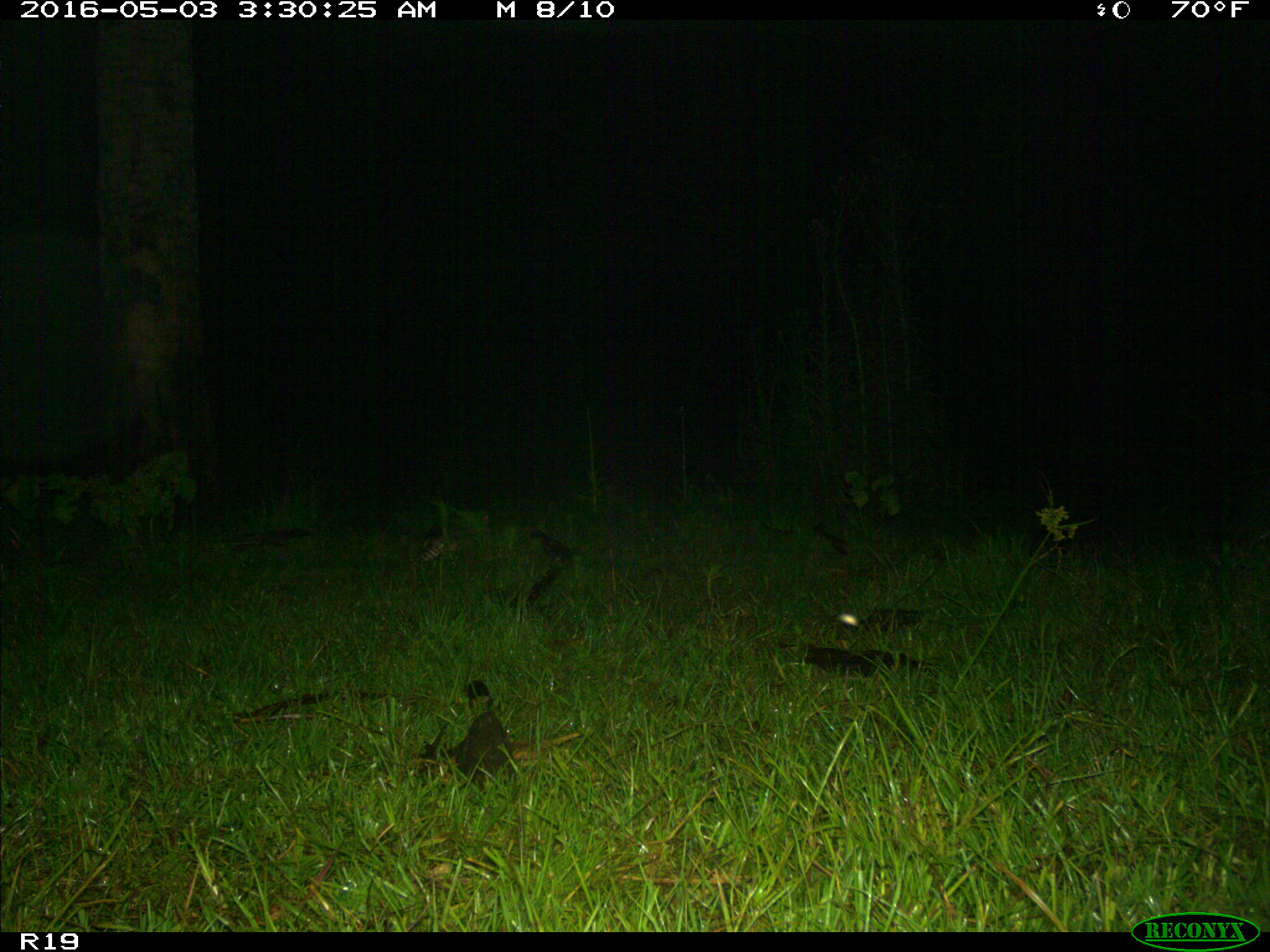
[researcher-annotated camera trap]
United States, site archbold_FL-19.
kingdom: Animalia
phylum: Chordata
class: Mammalia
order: Cingulata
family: Dasypodidae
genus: Dasypus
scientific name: Dasypus novemcinctus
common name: nine-banded armadillo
Dasypus novemcinctus (nine-banded armadillo).